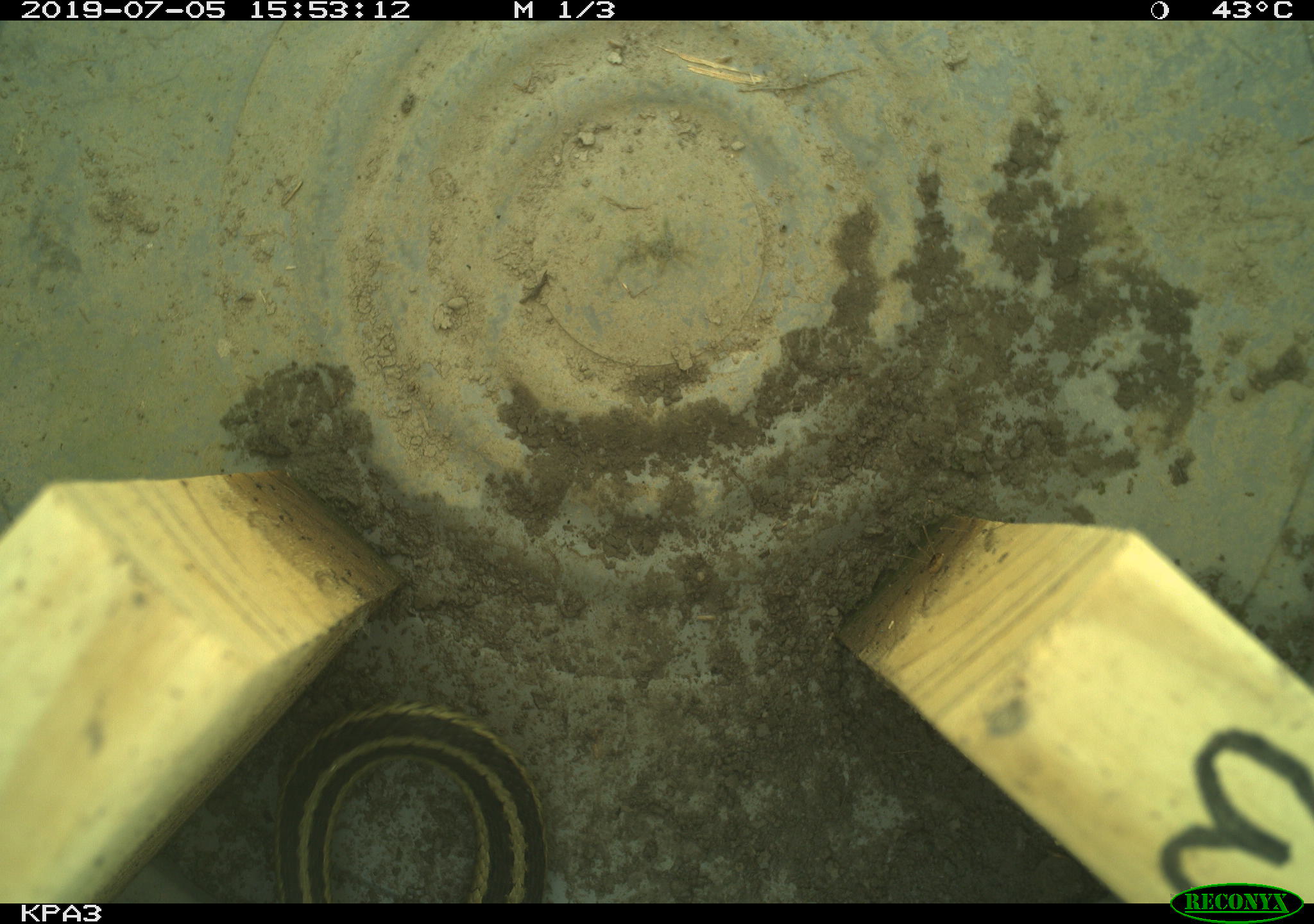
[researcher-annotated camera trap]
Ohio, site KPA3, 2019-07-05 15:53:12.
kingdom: Animalia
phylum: Chordata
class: Reptilia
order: Squamata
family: Colubridae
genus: Thamnophis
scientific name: Thamnophis sirtalis sirtalis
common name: eastern gartersnake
Eastern gartersnake (Thamnophis sirtalis sirtalis).